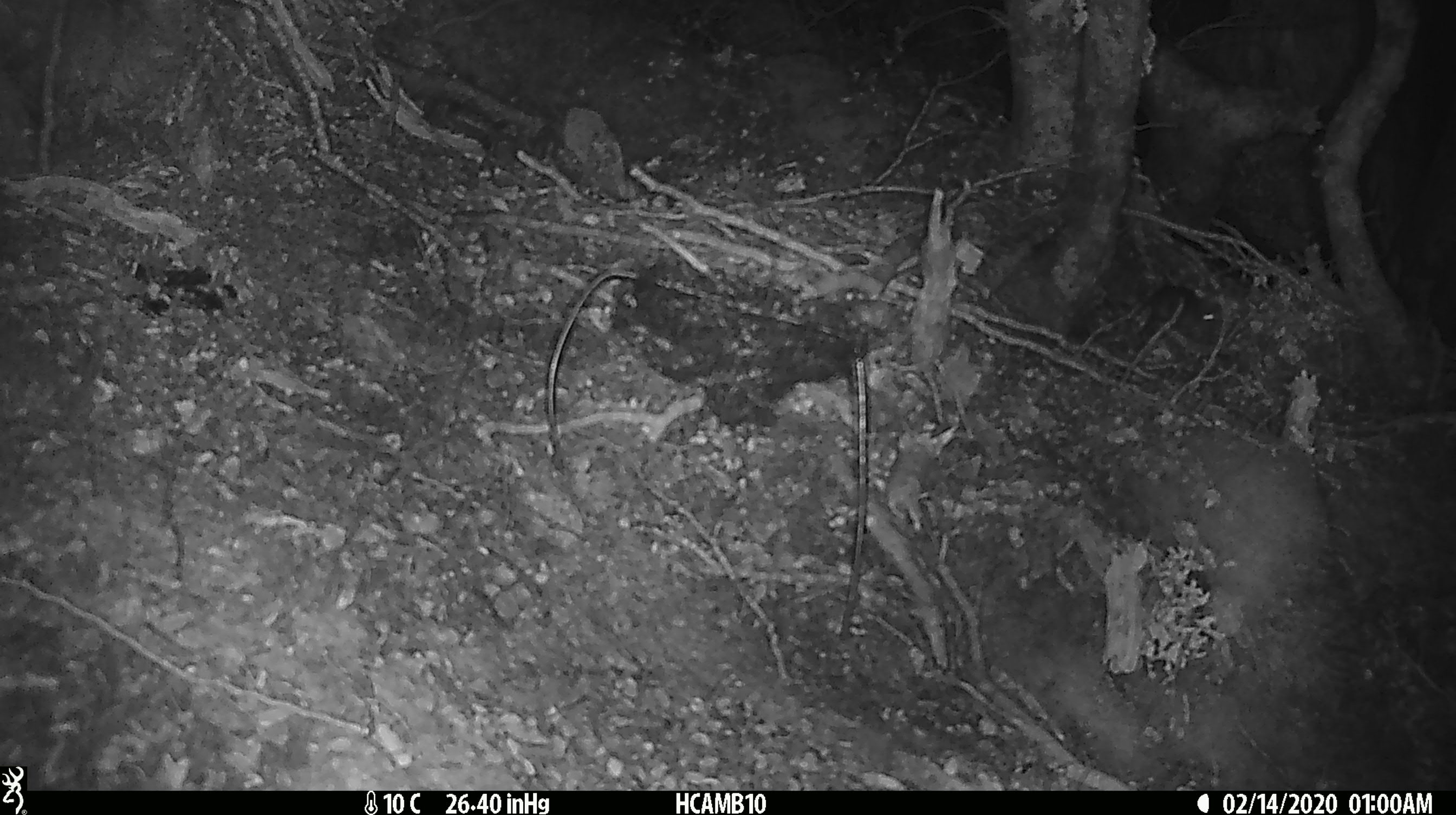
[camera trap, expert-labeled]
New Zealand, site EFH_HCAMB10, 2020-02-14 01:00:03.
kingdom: Animalia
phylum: Chordata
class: Mammalia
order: Rodentia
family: Muridae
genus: Mus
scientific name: Mus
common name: mouse